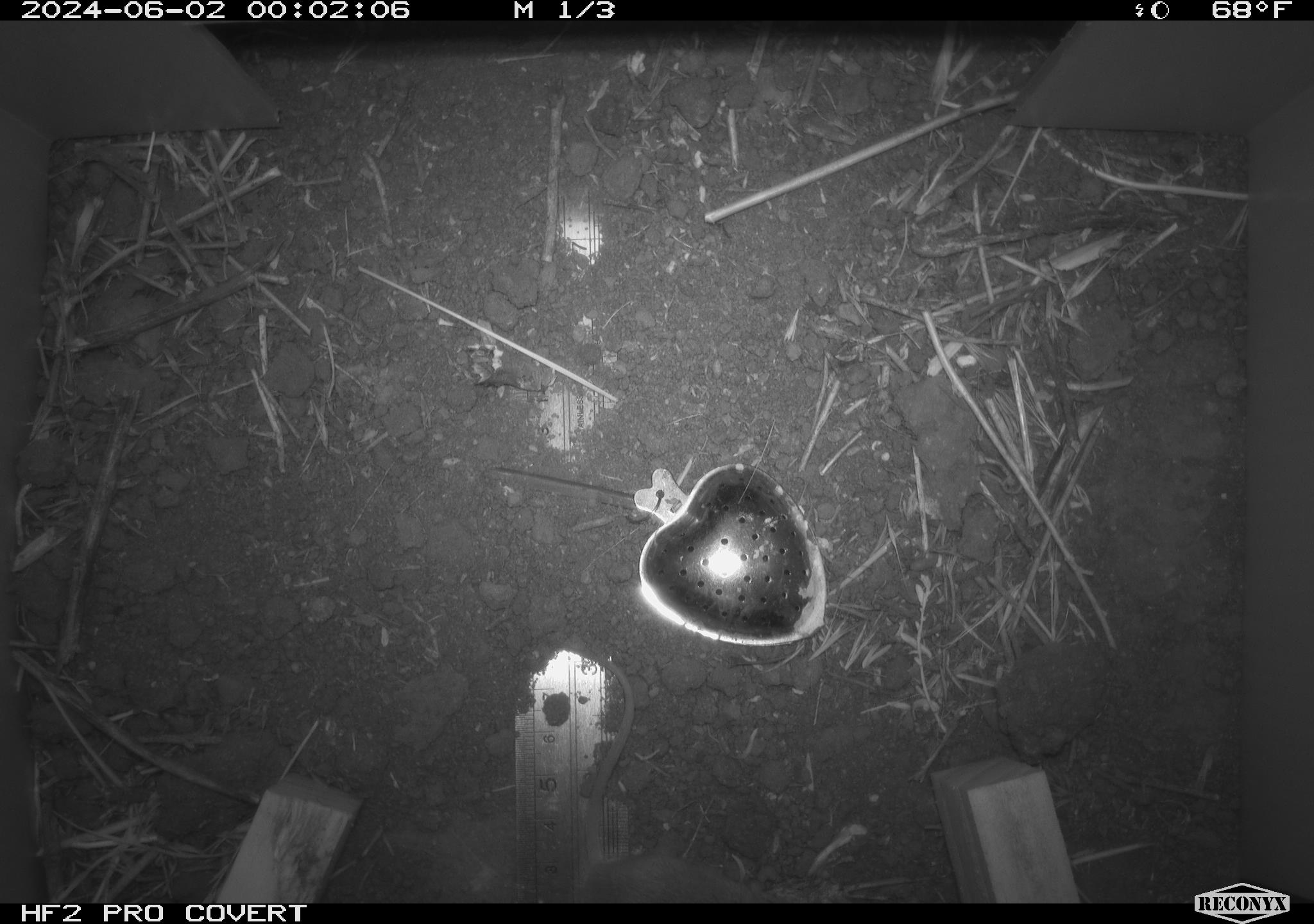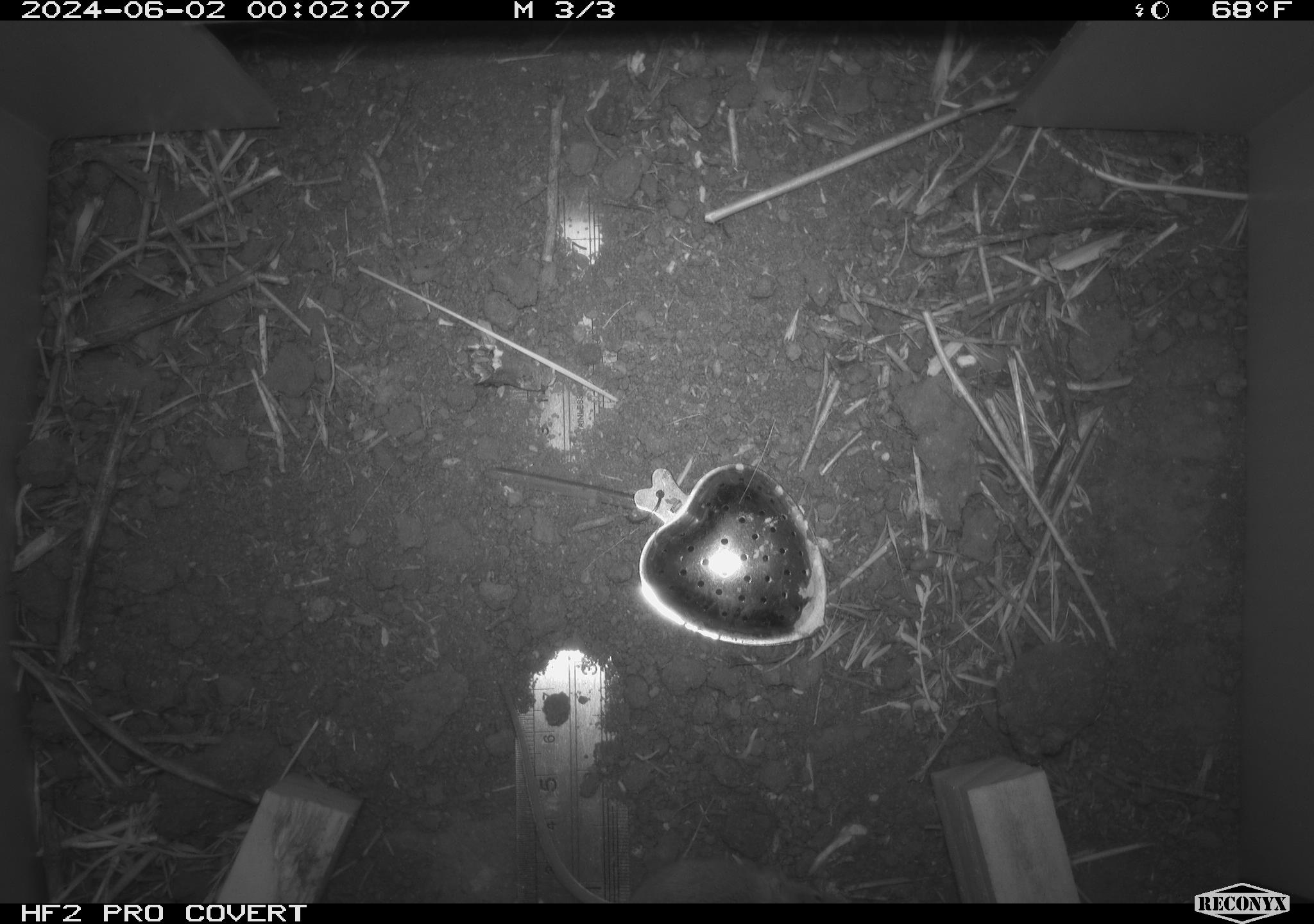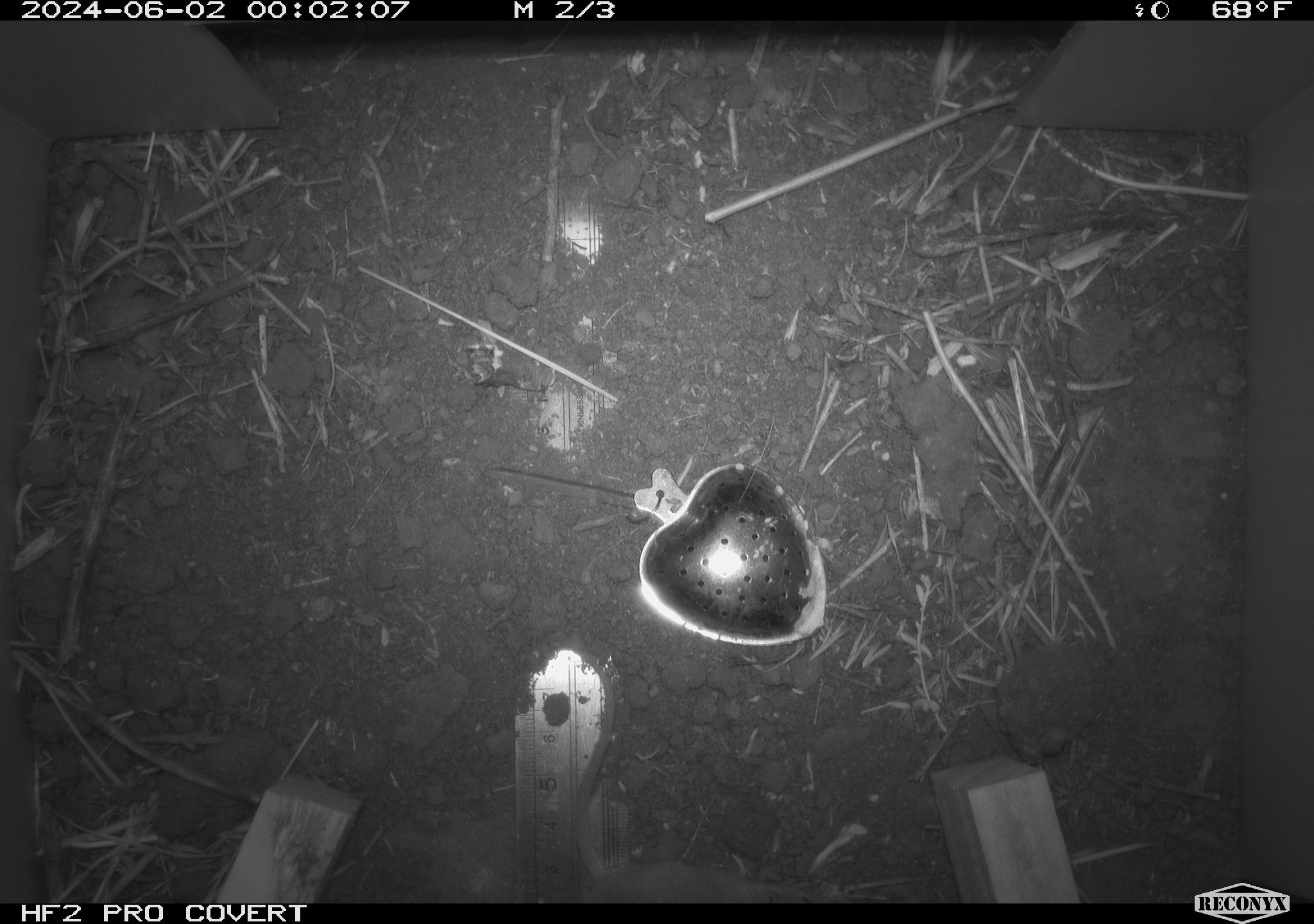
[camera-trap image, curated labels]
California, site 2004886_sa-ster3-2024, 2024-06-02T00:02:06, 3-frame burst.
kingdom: Animalia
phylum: Chordata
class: Mammalia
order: Rodentia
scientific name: Rodentia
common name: mouse species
Mouse species (Rodentia).